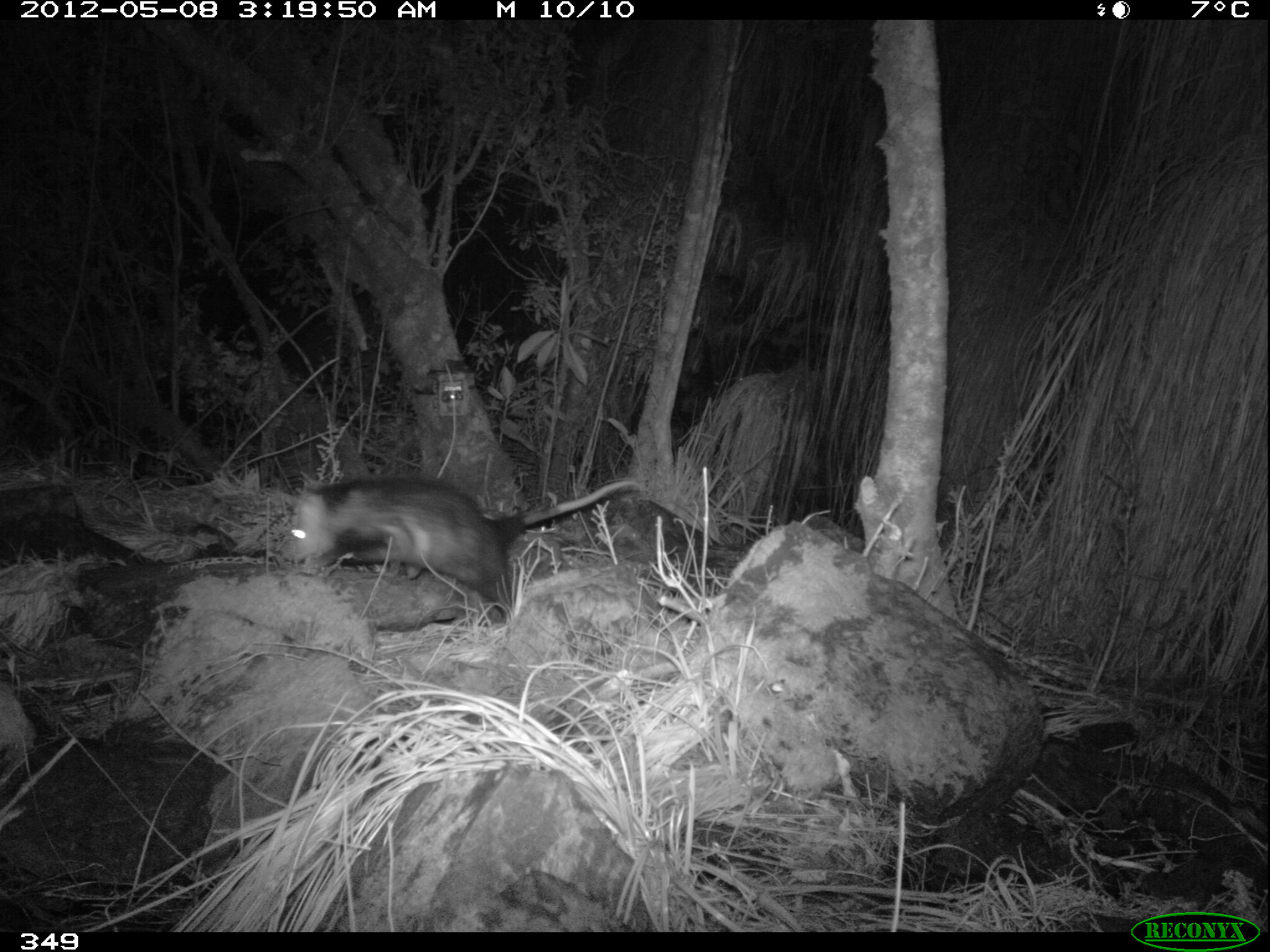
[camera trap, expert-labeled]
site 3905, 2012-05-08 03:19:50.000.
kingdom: Animalia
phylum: Chordata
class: Mammalia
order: Didelphimorphia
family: Didelphidae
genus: Didelphis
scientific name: Didelphis pernigra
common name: andean white-eared opossum